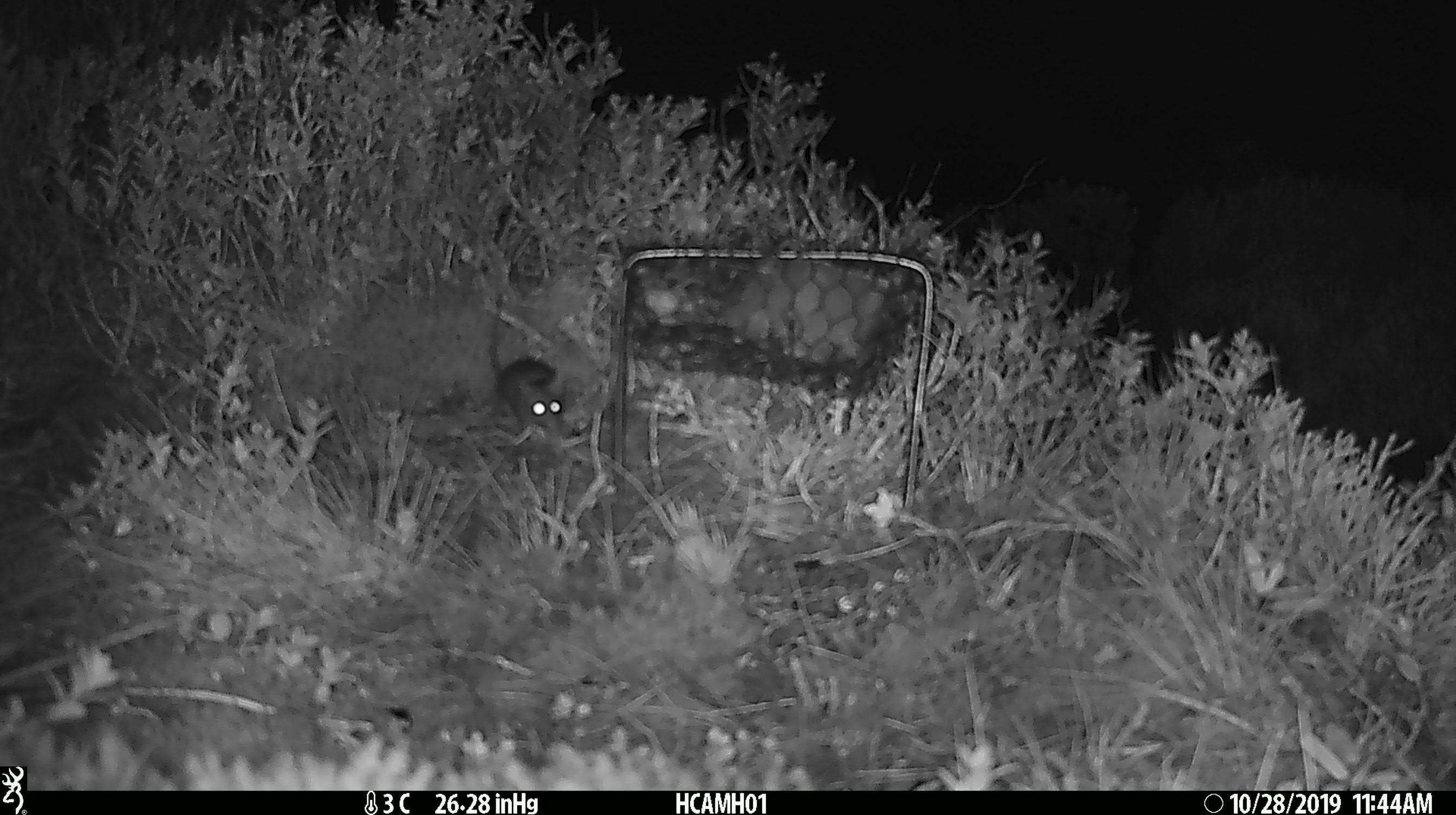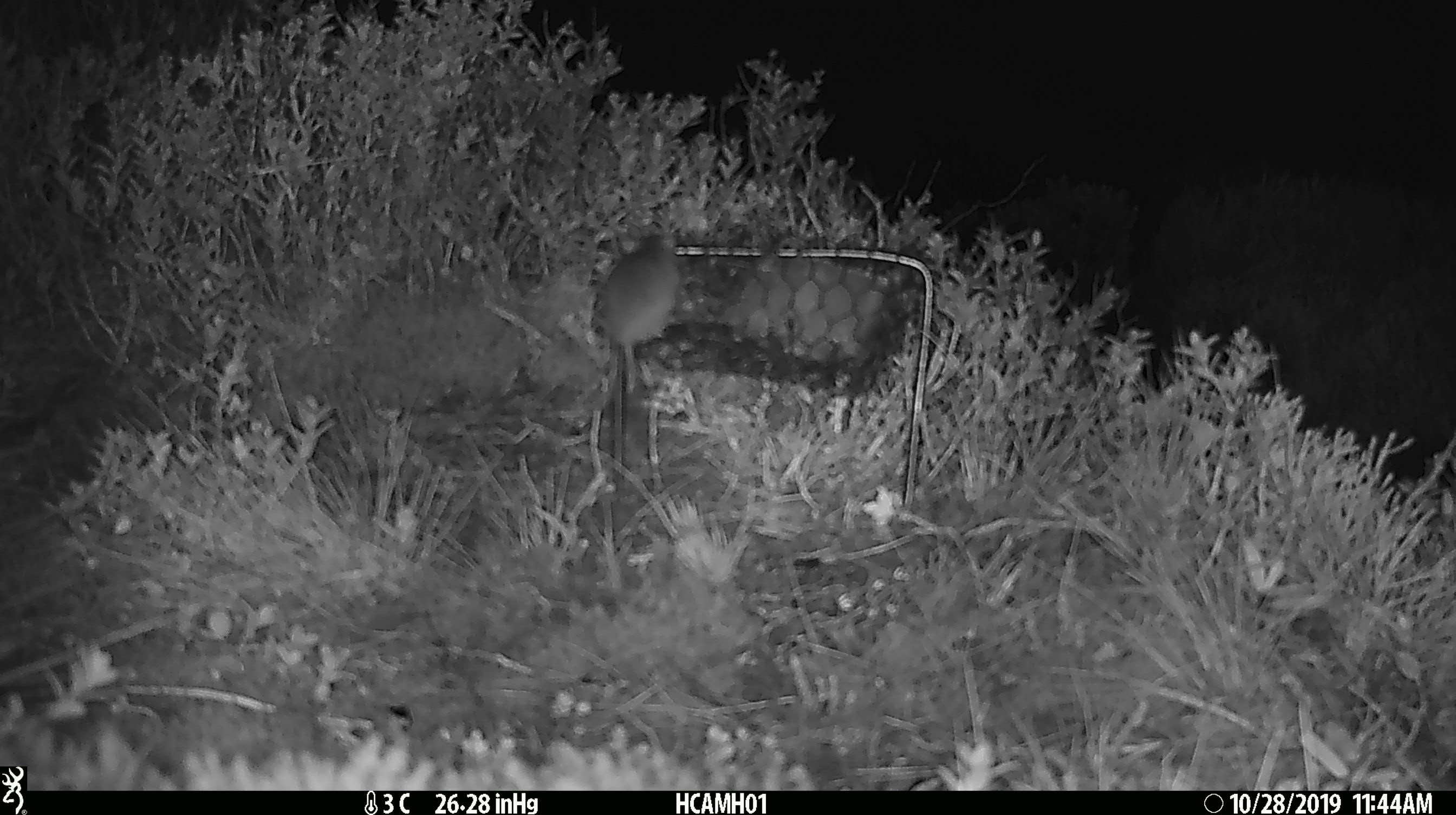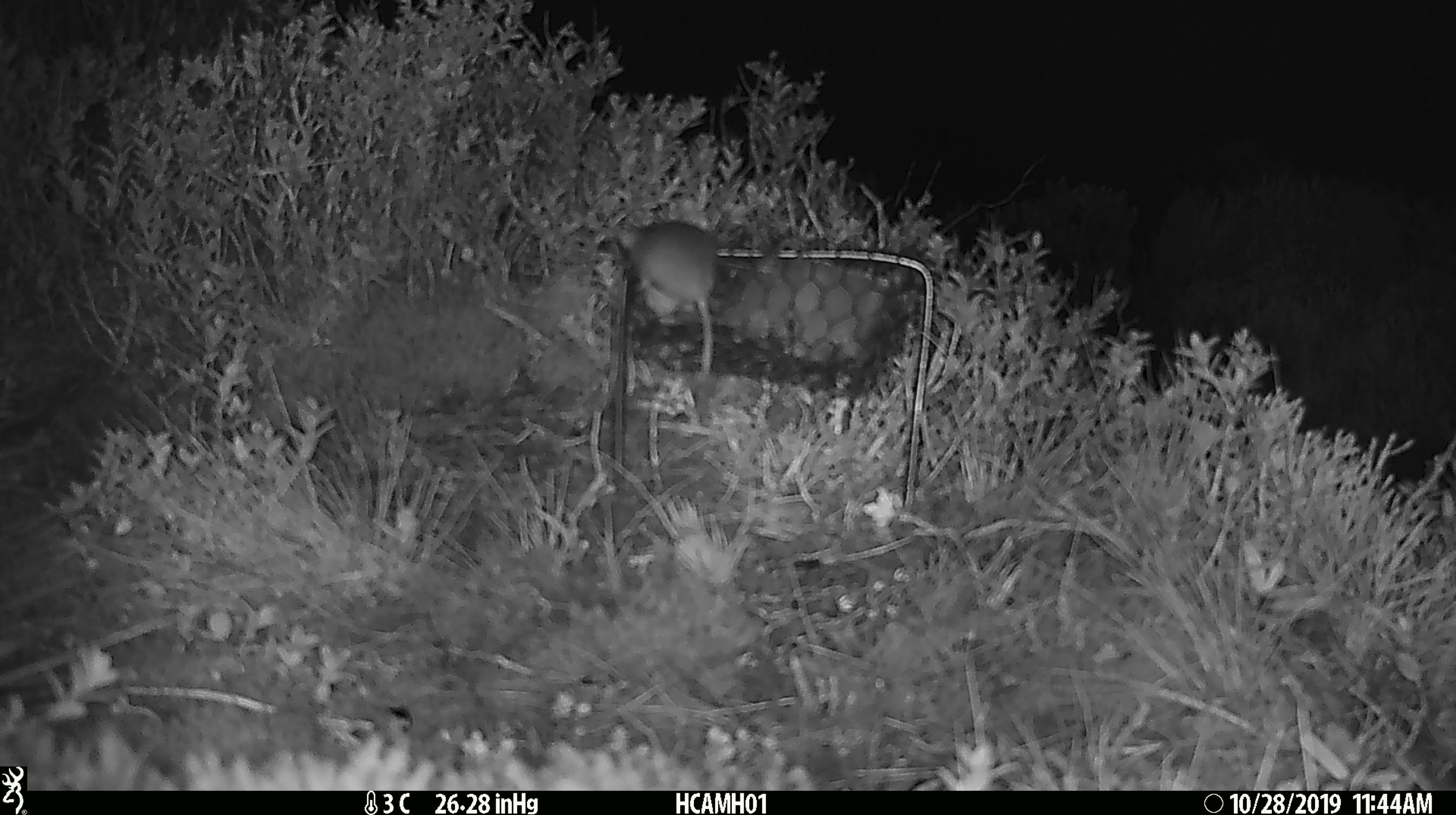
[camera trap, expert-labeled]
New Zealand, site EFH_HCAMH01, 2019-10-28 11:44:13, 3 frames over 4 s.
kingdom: Animalia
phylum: Chordata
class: Mammalia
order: Rodentia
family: Muridae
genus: Mus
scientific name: Mus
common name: mouse